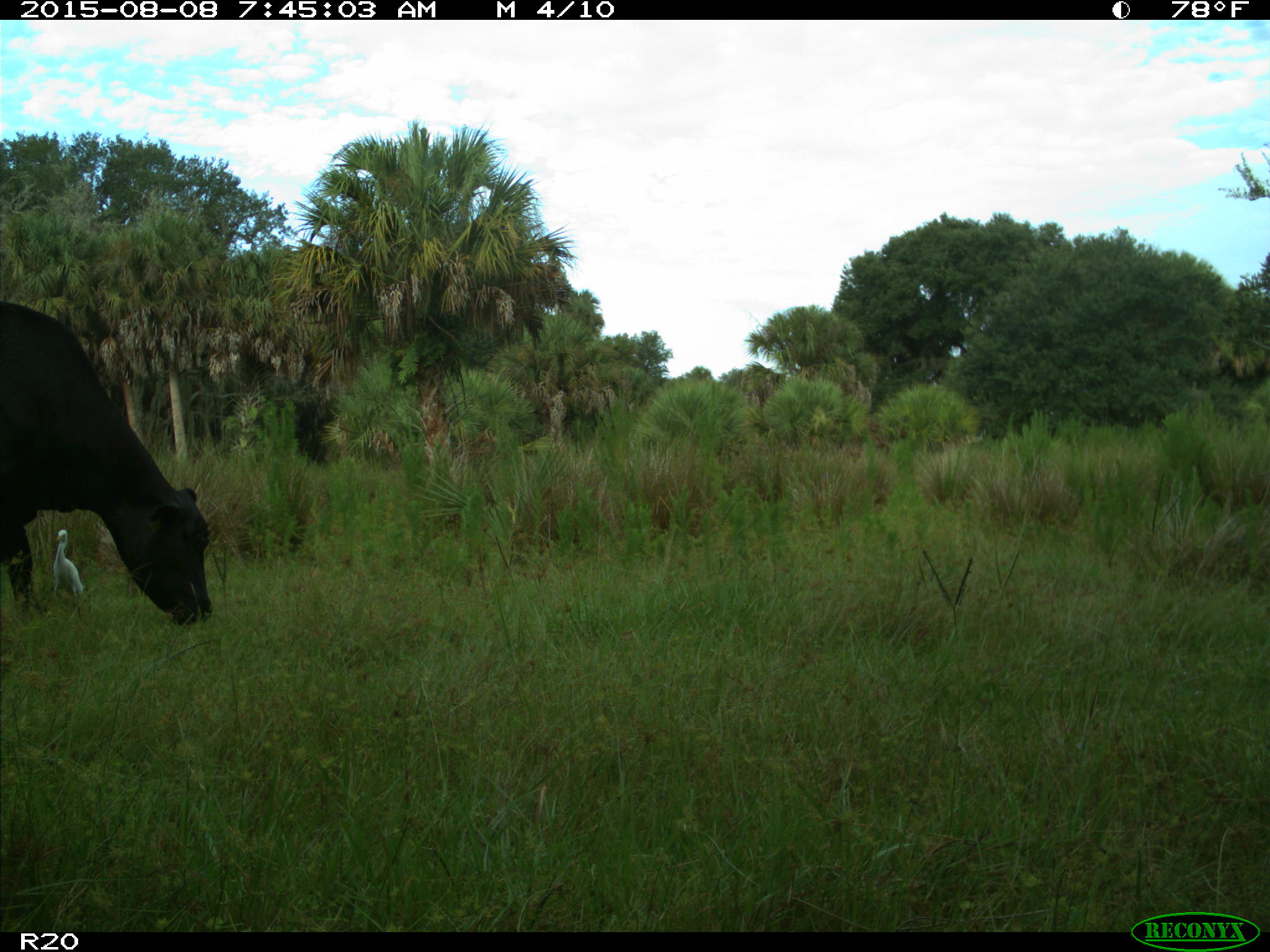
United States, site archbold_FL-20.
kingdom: Animalia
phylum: Chordata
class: Mammalia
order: Artiodactyla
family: Bovidae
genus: Bos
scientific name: Bos taurus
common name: domestic cow